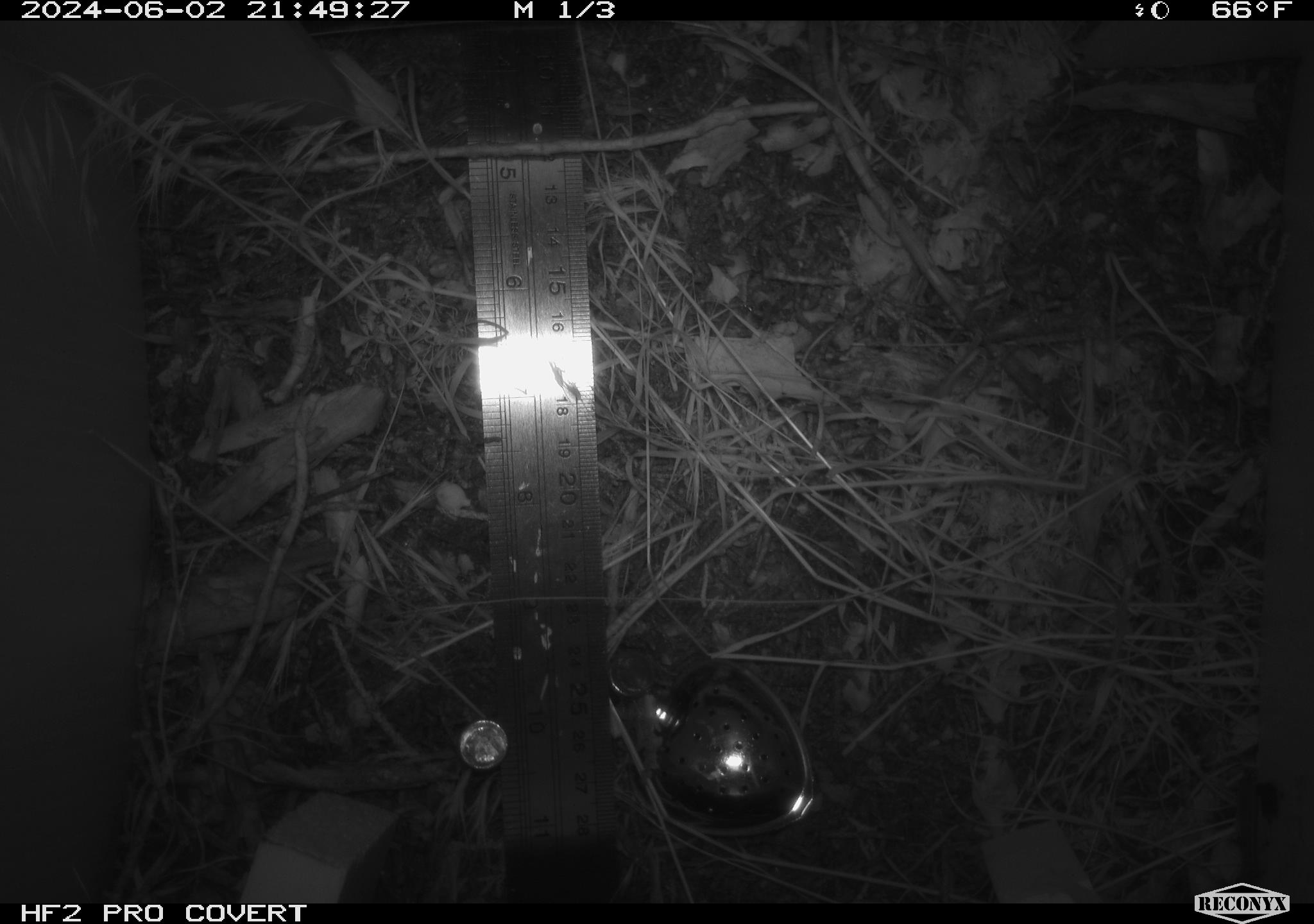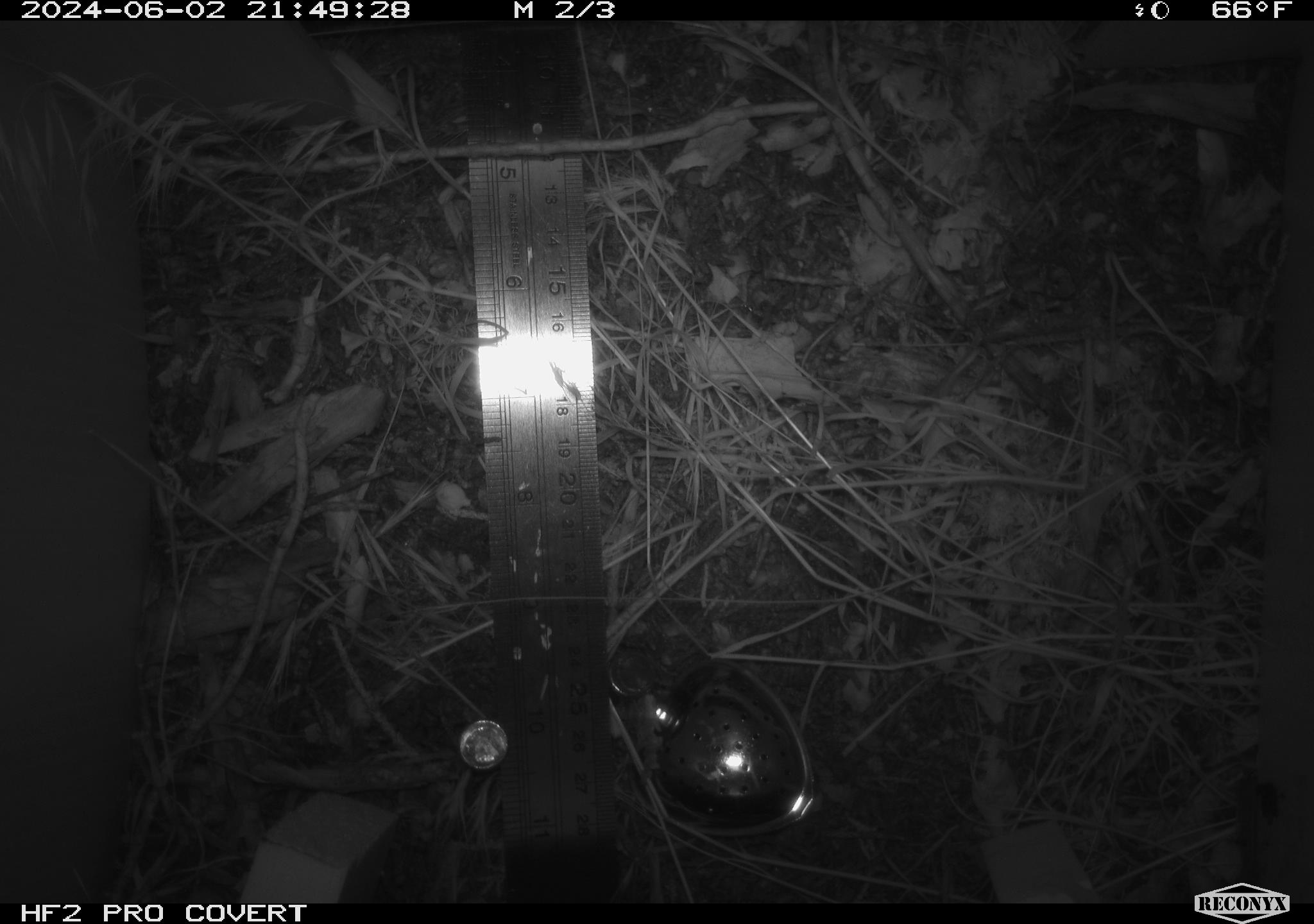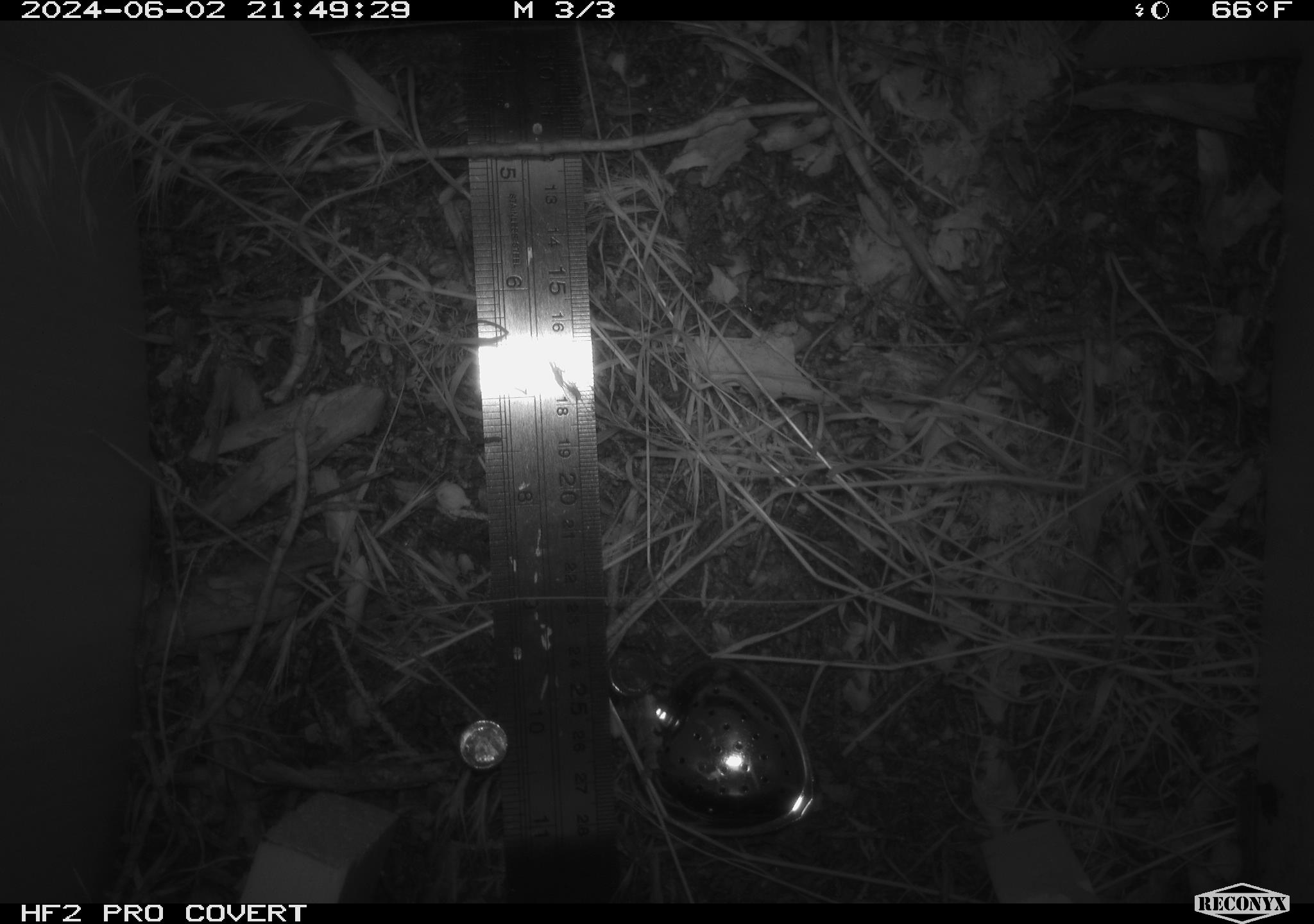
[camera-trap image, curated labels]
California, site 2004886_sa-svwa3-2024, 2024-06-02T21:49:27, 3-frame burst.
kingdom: Animalia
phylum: Chordata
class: Mammalia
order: Rodentia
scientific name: Rodentia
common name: mouse species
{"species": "mouse species (Rodentia)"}